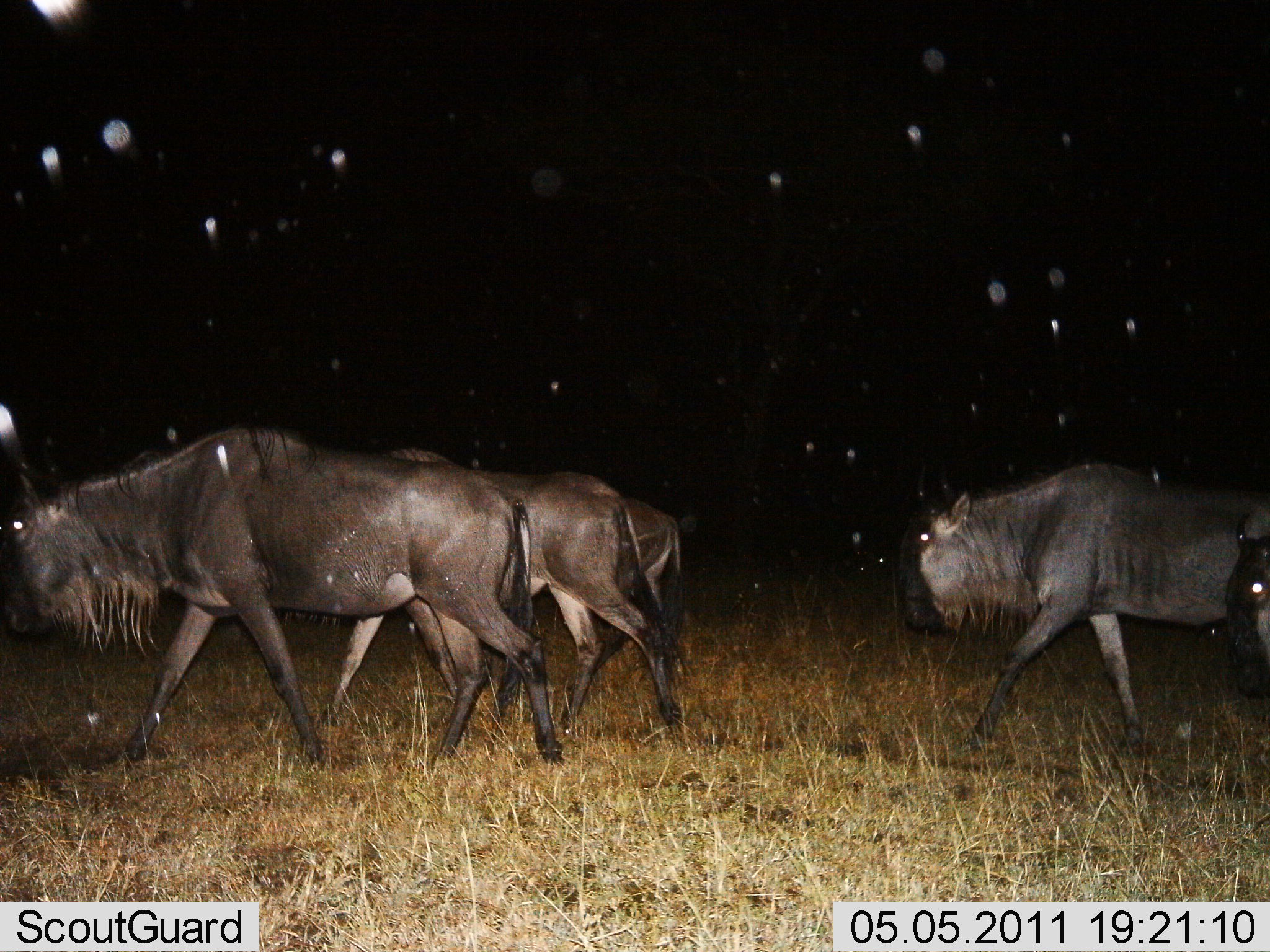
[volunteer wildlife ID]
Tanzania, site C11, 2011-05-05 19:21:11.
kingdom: Animalia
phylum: Chordata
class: Mammalia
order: Artiodactyla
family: Bovidae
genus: Connochaetes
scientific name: Connochaetes taurinus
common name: blue wildebeest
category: wildebeest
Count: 4.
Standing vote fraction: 0%.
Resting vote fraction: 0%.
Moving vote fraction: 100%.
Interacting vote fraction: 0%.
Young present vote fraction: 0%.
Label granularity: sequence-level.